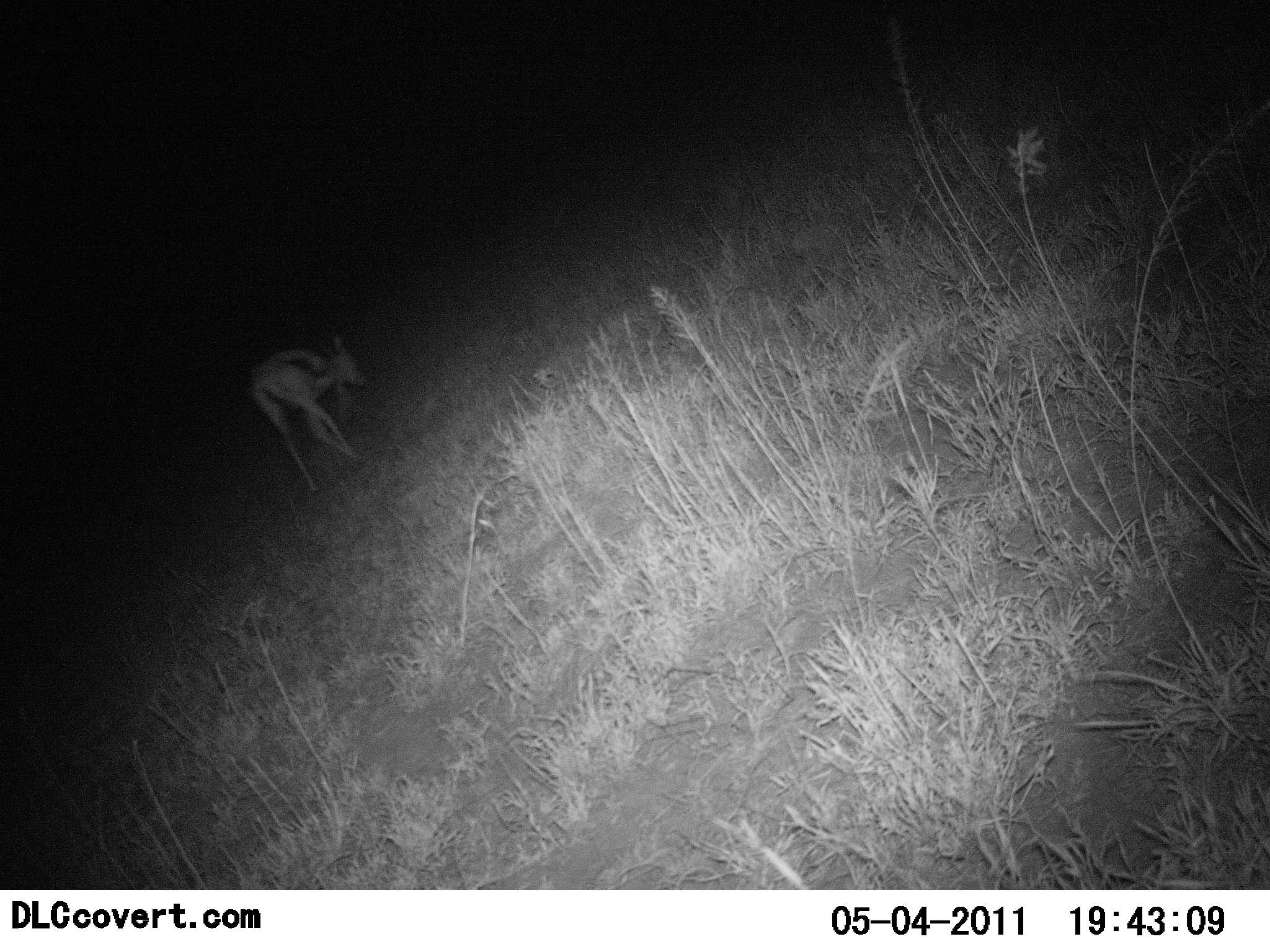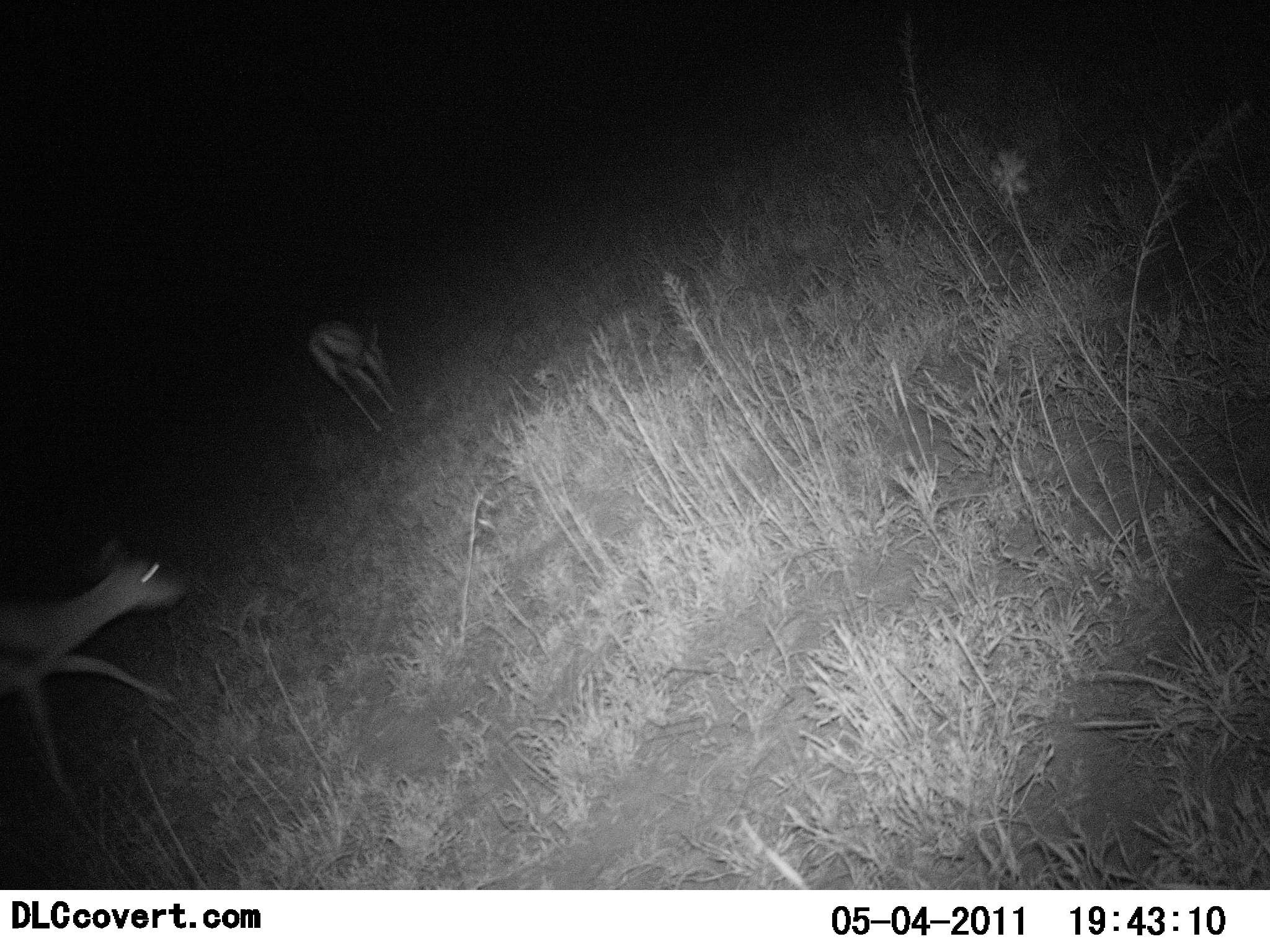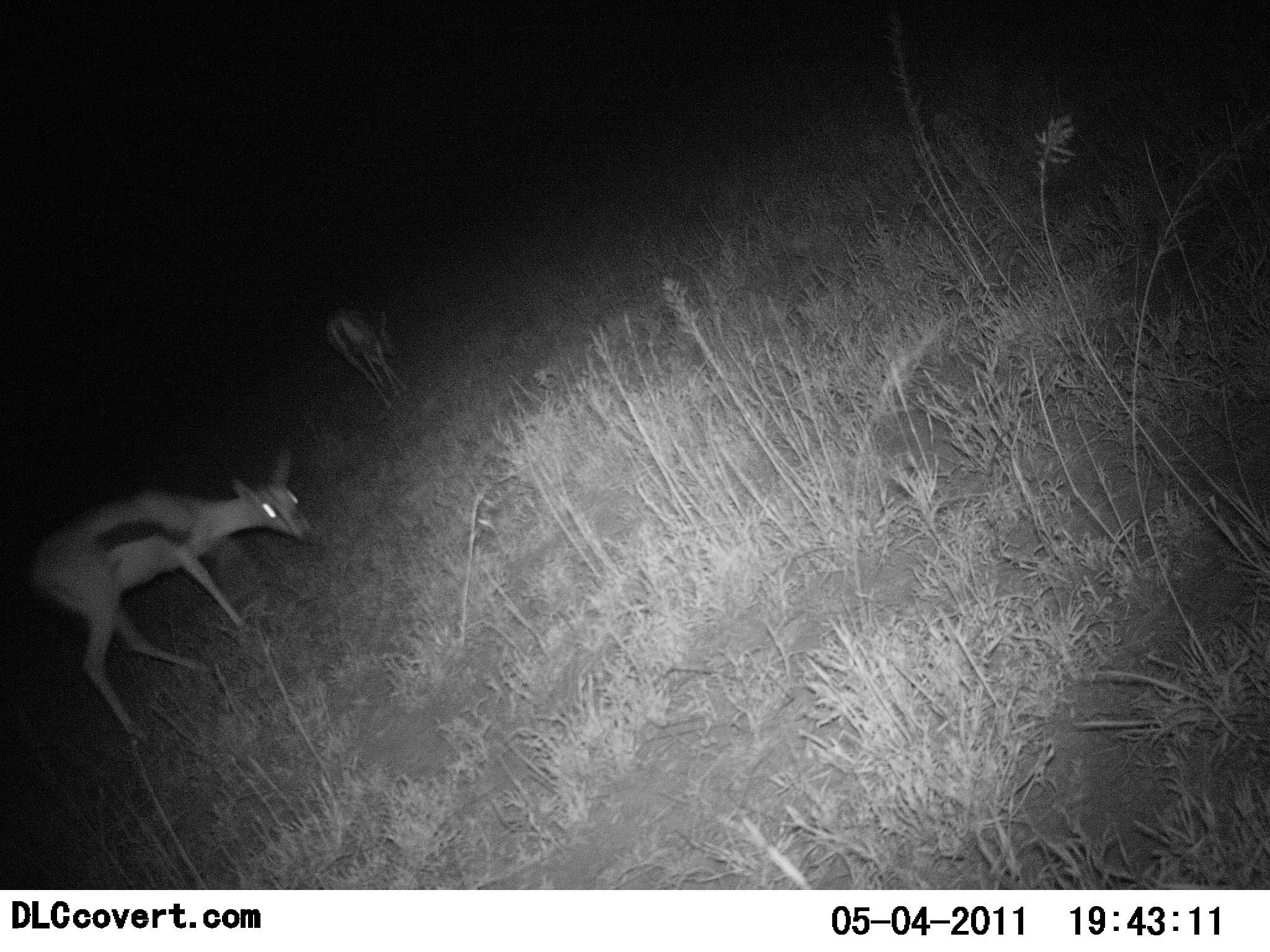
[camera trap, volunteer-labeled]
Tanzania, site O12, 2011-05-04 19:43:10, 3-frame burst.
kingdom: Animalia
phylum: Chordata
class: Mammalia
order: Artiodactyla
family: Bovidae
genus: Eudorcas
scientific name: Eudorcas thomsonii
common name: thomson's gazelle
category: gazellethomsons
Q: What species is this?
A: Gazellethomsons (thomson's gazelle) (Eudorcas thomsonii).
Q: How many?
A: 2.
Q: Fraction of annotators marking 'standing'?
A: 0%.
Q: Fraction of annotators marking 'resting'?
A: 0%.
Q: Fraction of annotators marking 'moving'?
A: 80%.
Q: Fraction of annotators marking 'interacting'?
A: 0%.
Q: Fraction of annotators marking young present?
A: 0%.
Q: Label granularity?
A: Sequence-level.